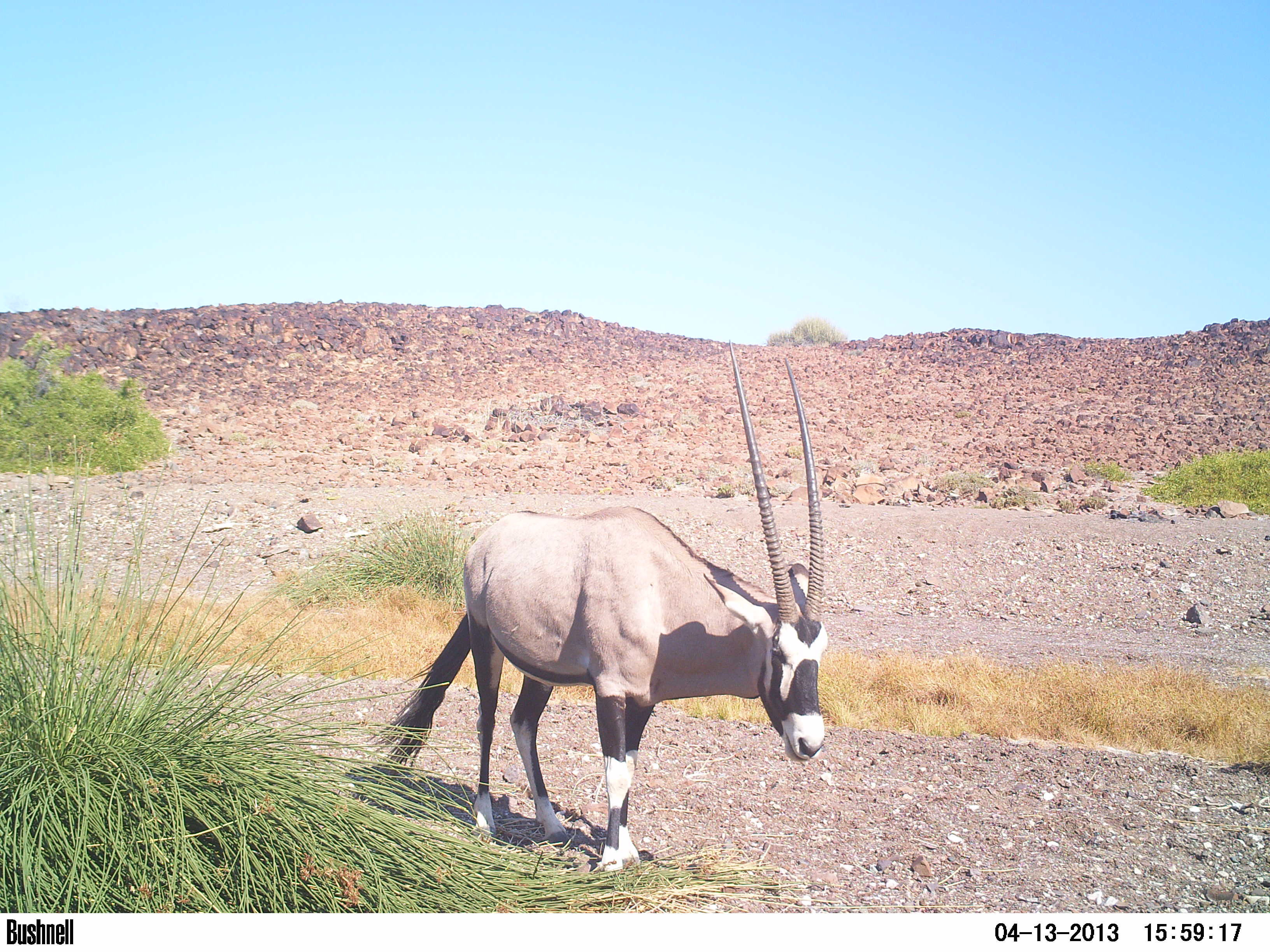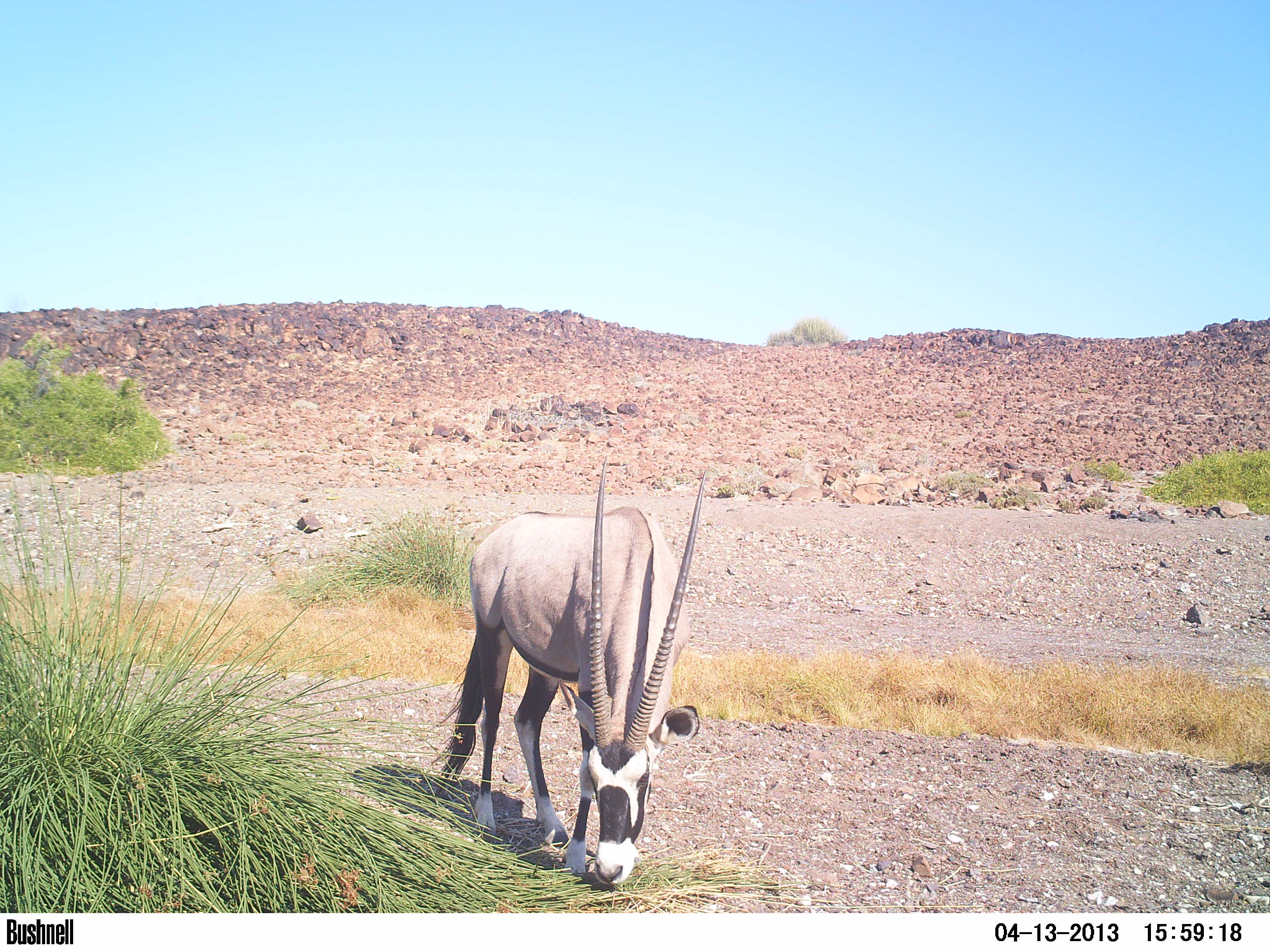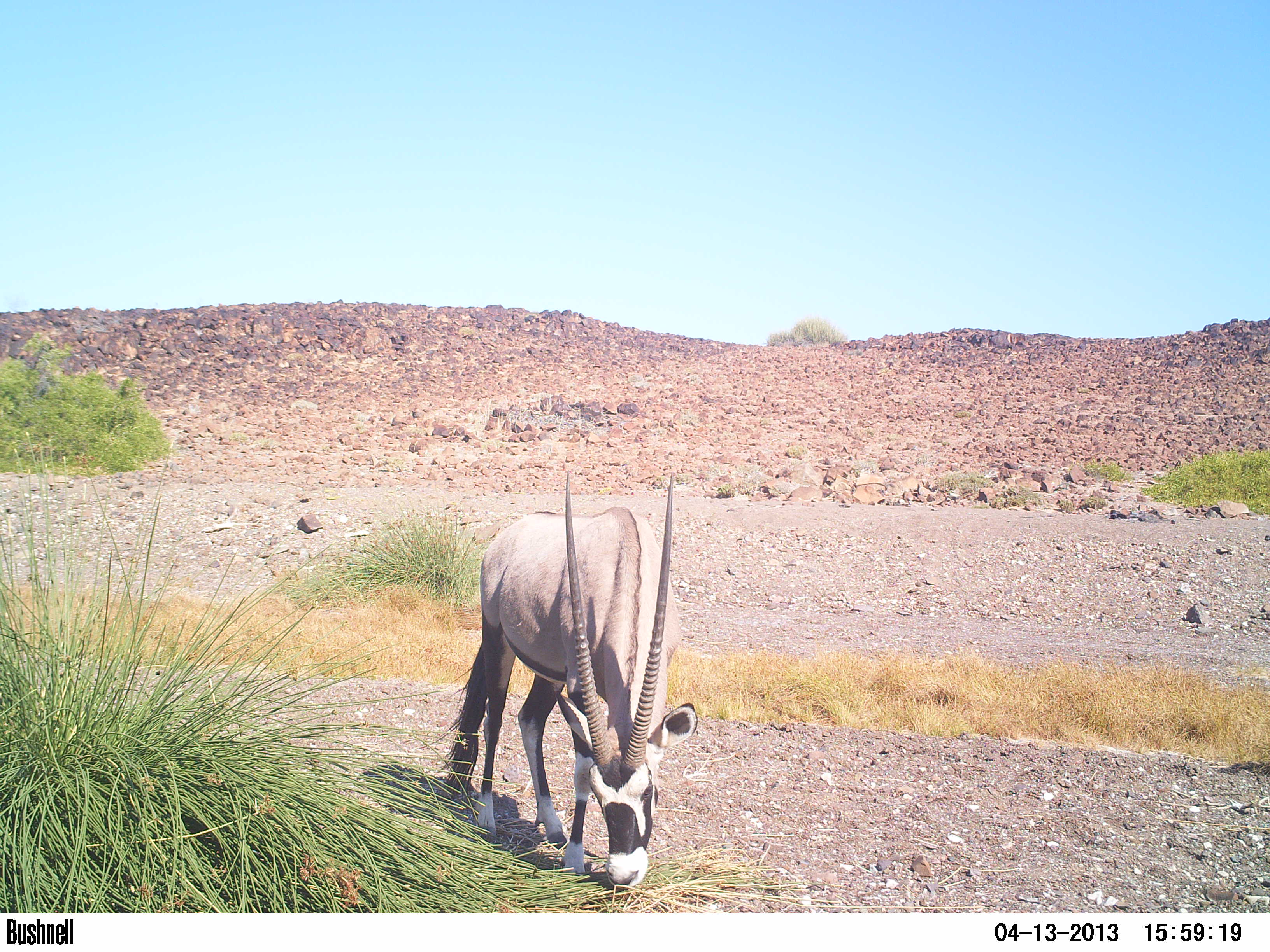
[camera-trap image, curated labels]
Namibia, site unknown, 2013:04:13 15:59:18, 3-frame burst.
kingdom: Animalia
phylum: Chordata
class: Mammalia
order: Artiodactyla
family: Bovidae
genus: Oryx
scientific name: Oryx gazella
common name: gemsbok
Oryx gazella (gemsbok).